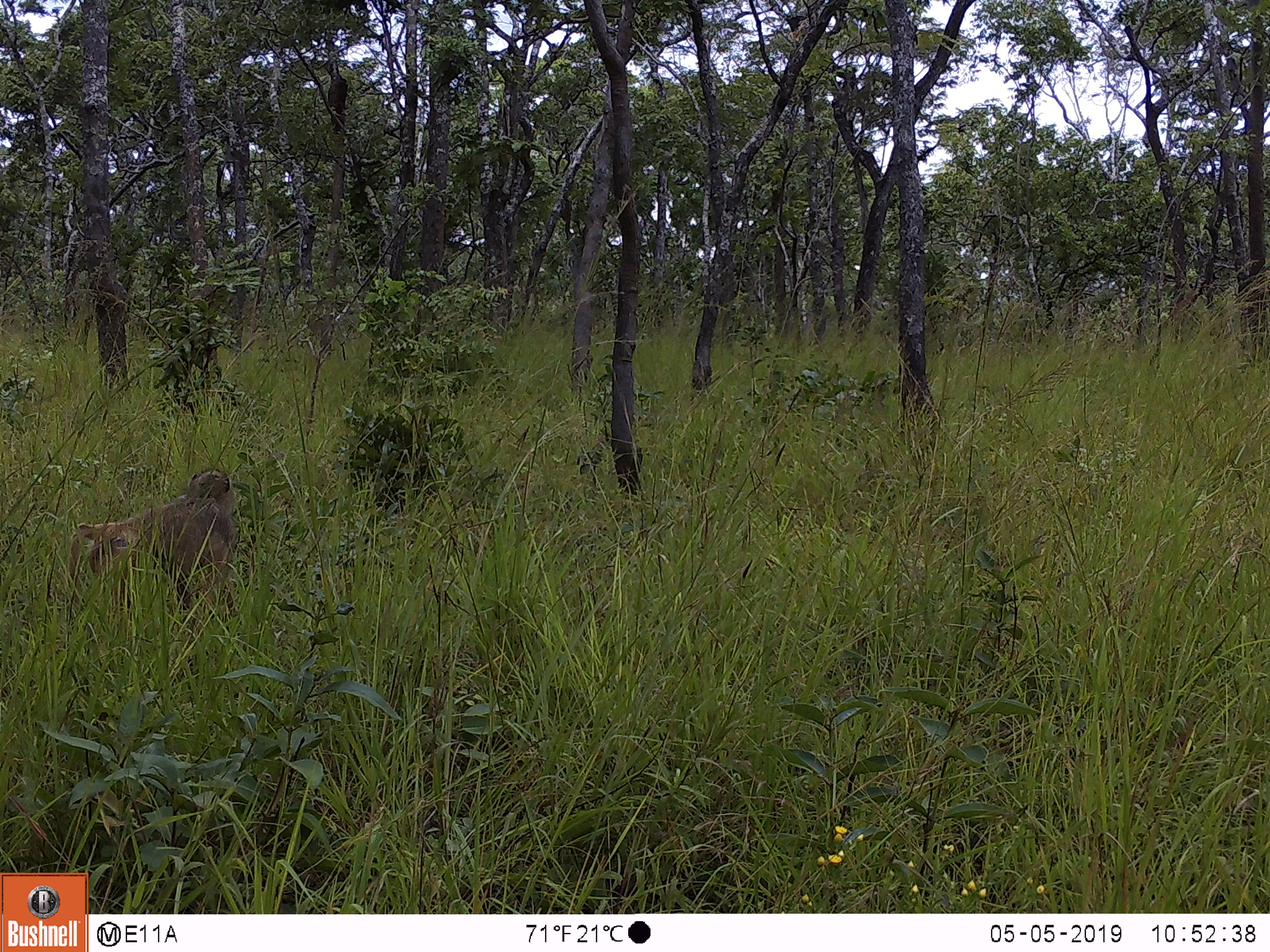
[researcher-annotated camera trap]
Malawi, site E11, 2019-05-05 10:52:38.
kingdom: Animalia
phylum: Chordata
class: Mammalia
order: Primates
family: Cercopithecidae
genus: Papio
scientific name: Papio cynocephalus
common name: yellow baboon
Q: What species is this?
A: Yellow baboon (Papio cynocephalus).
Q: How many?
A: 1.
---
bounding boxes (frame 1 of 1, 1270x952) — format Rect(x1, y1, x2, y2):
yellow baboon: Rect(65, 463, 241, 628)